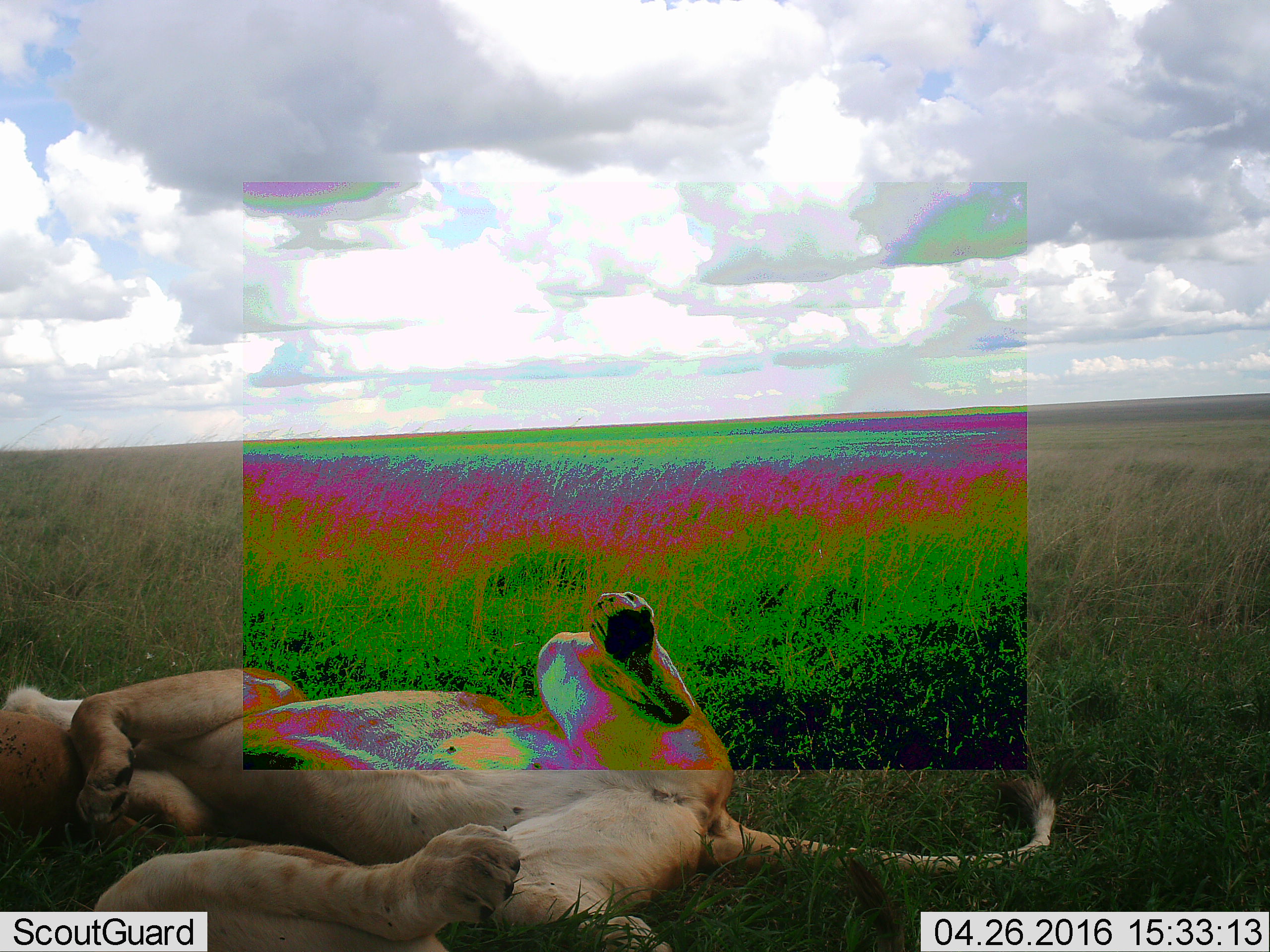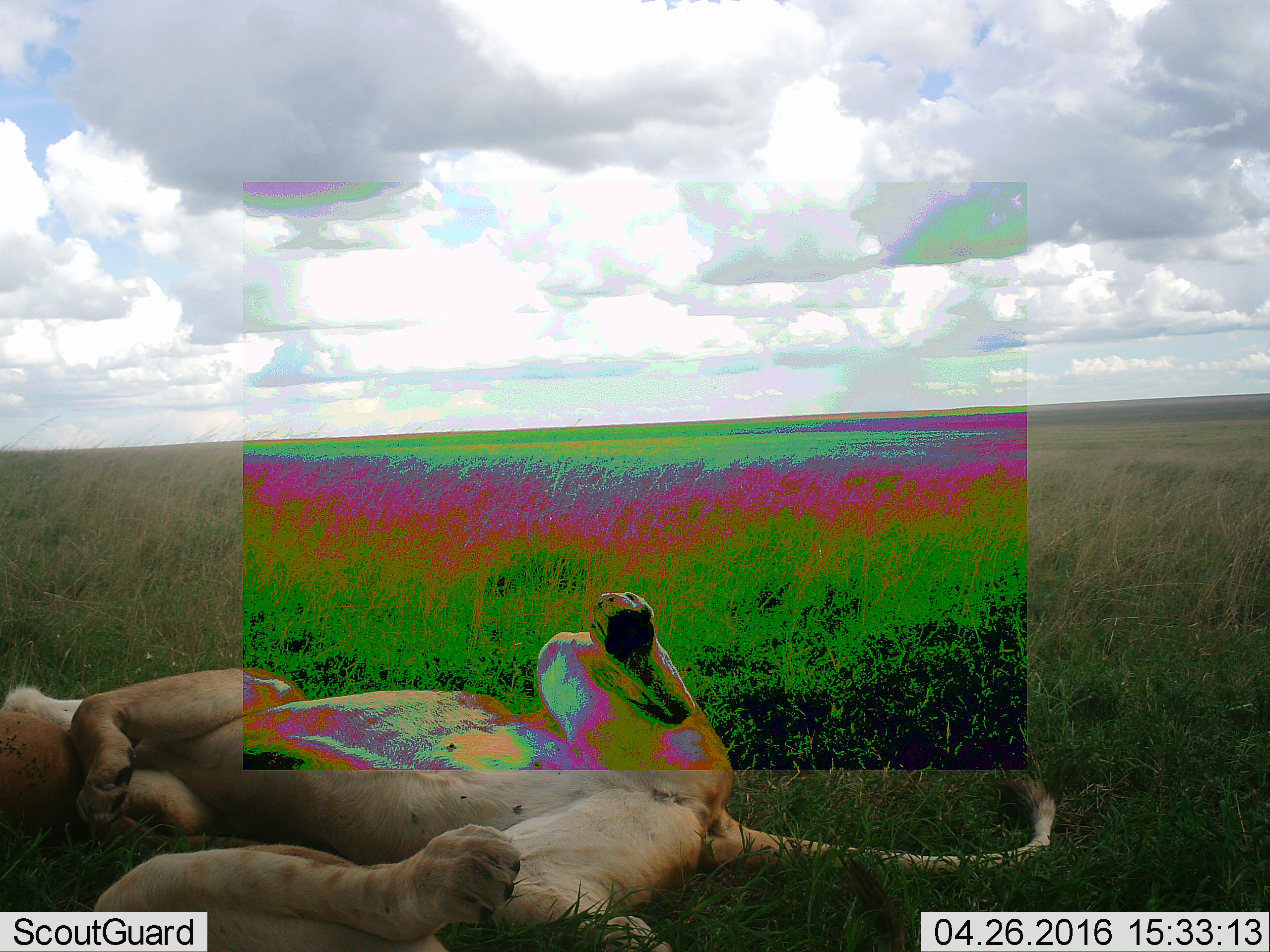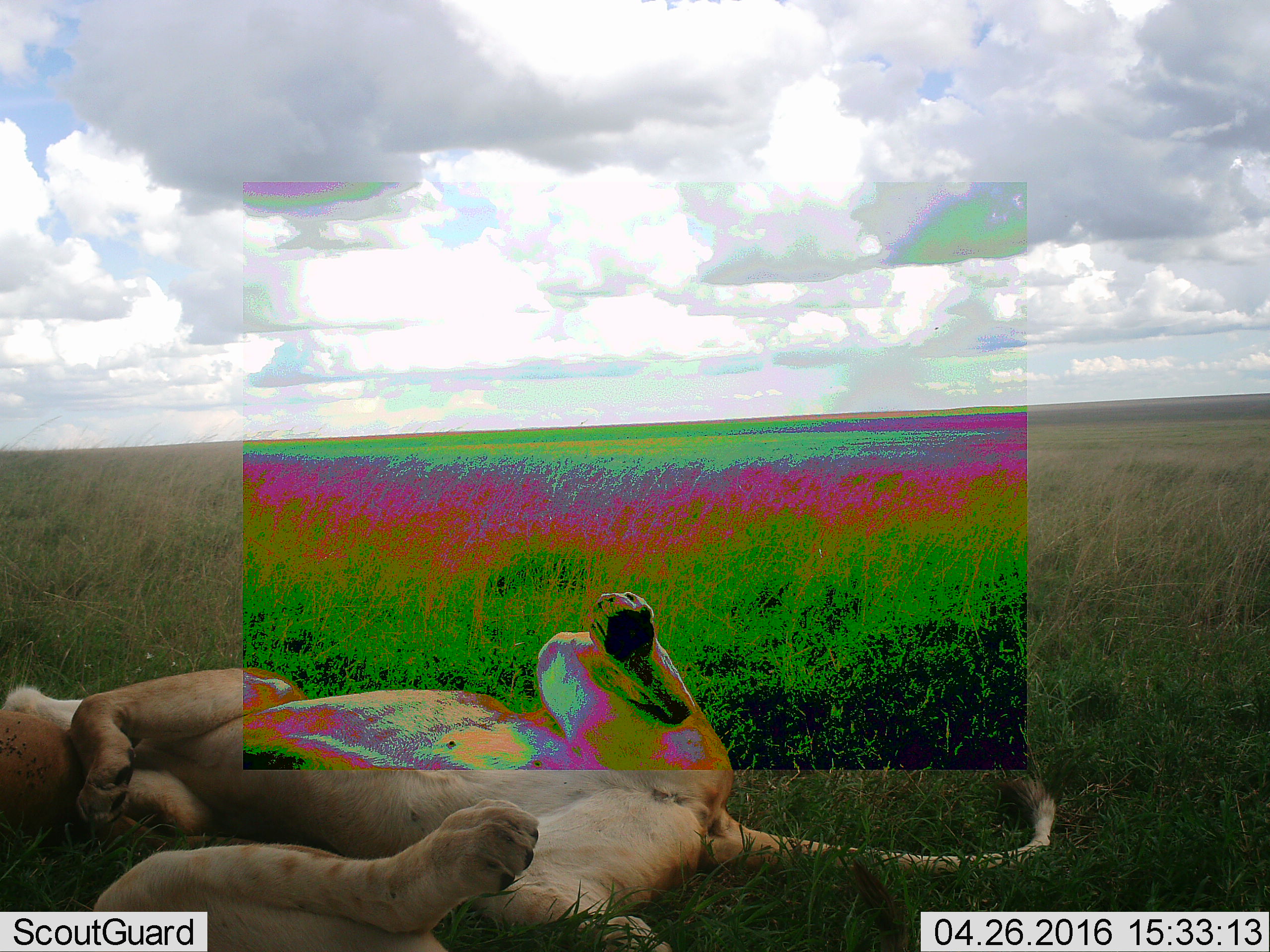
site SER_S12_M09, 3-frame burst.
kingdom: Animalia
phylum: Chordata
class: Mammalia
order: Carnivora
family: Felidae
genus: Panthera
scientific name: Panthera leo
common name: lion female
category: lionfemale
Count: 2.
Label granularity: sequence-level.